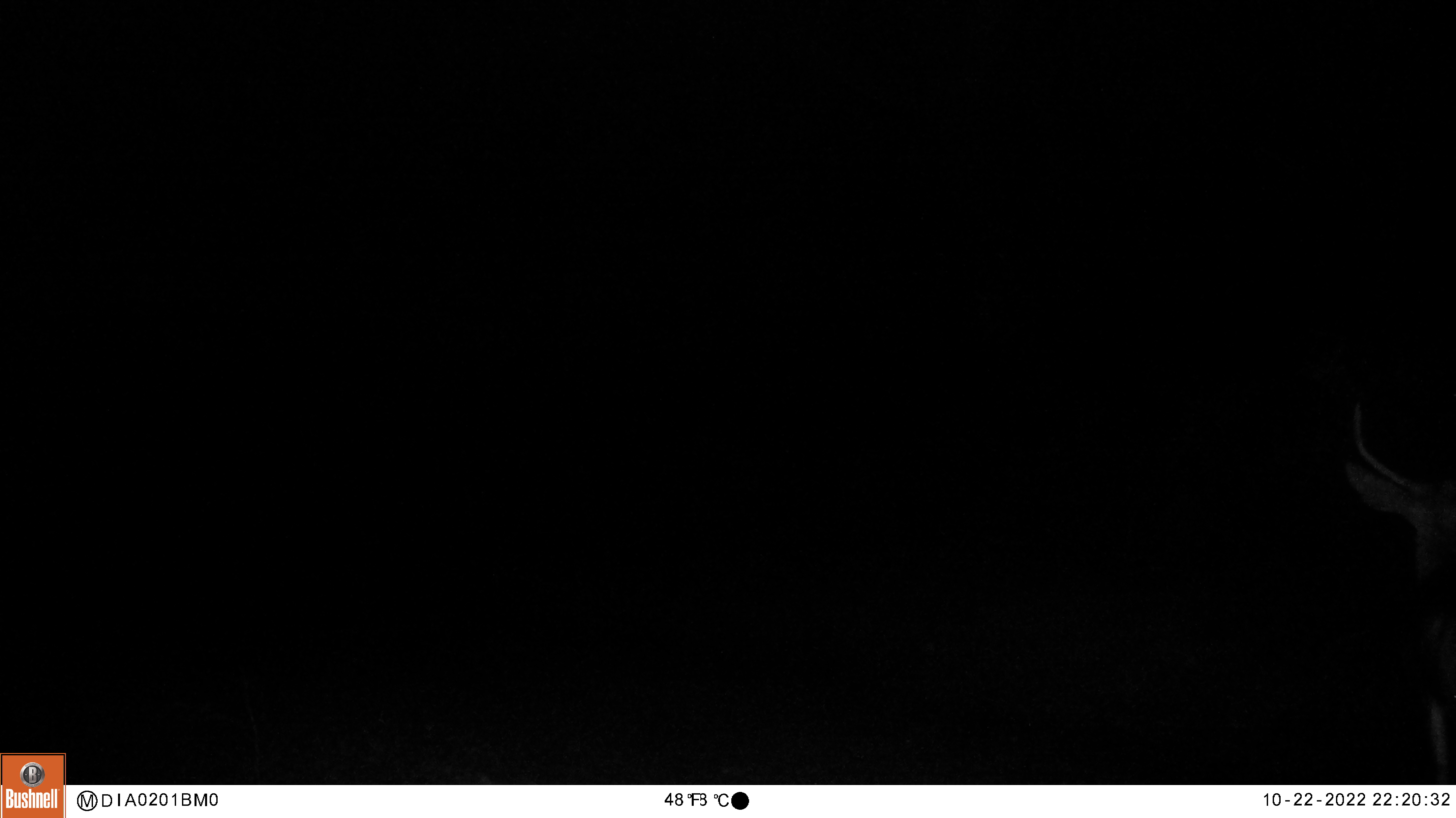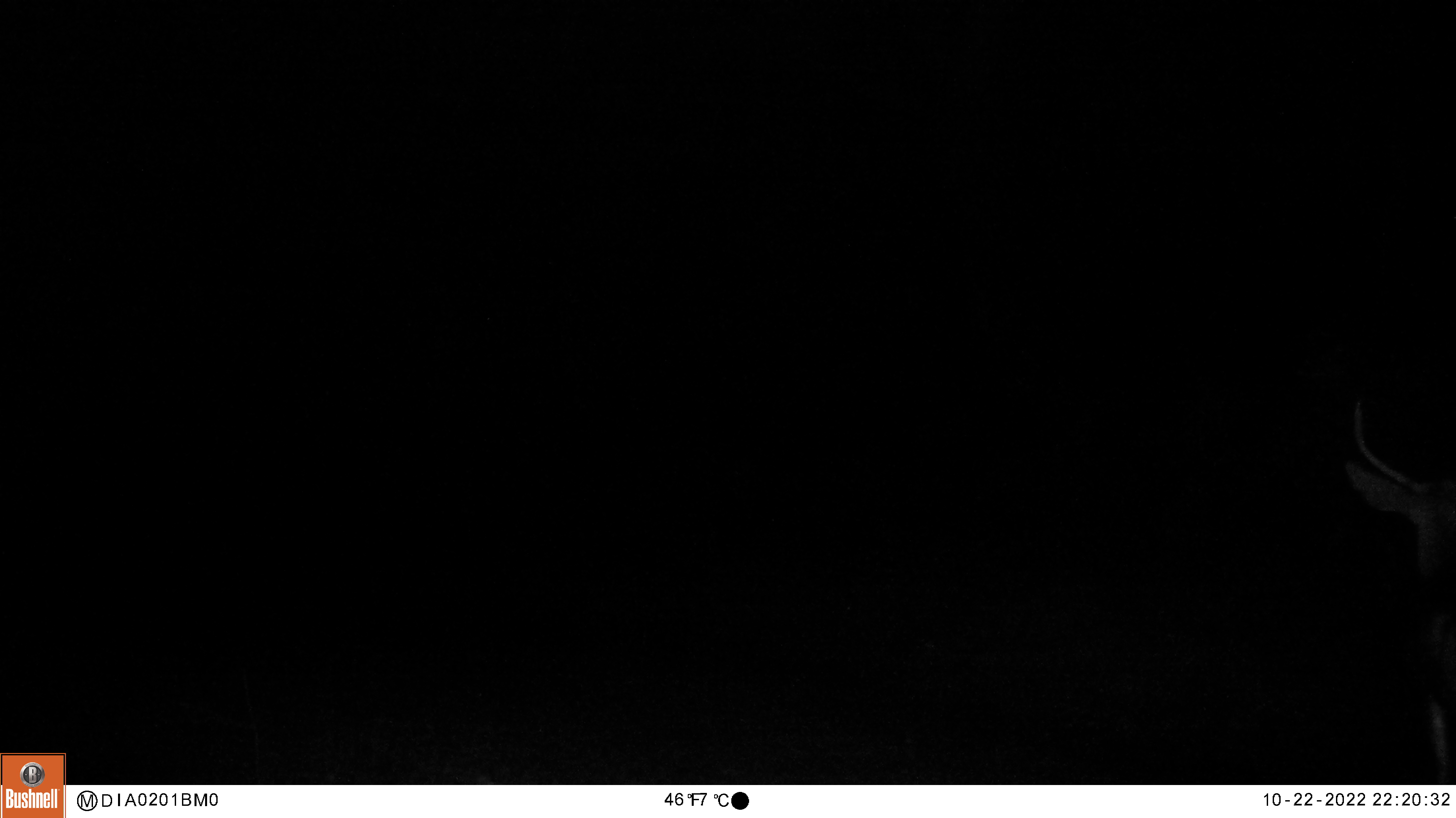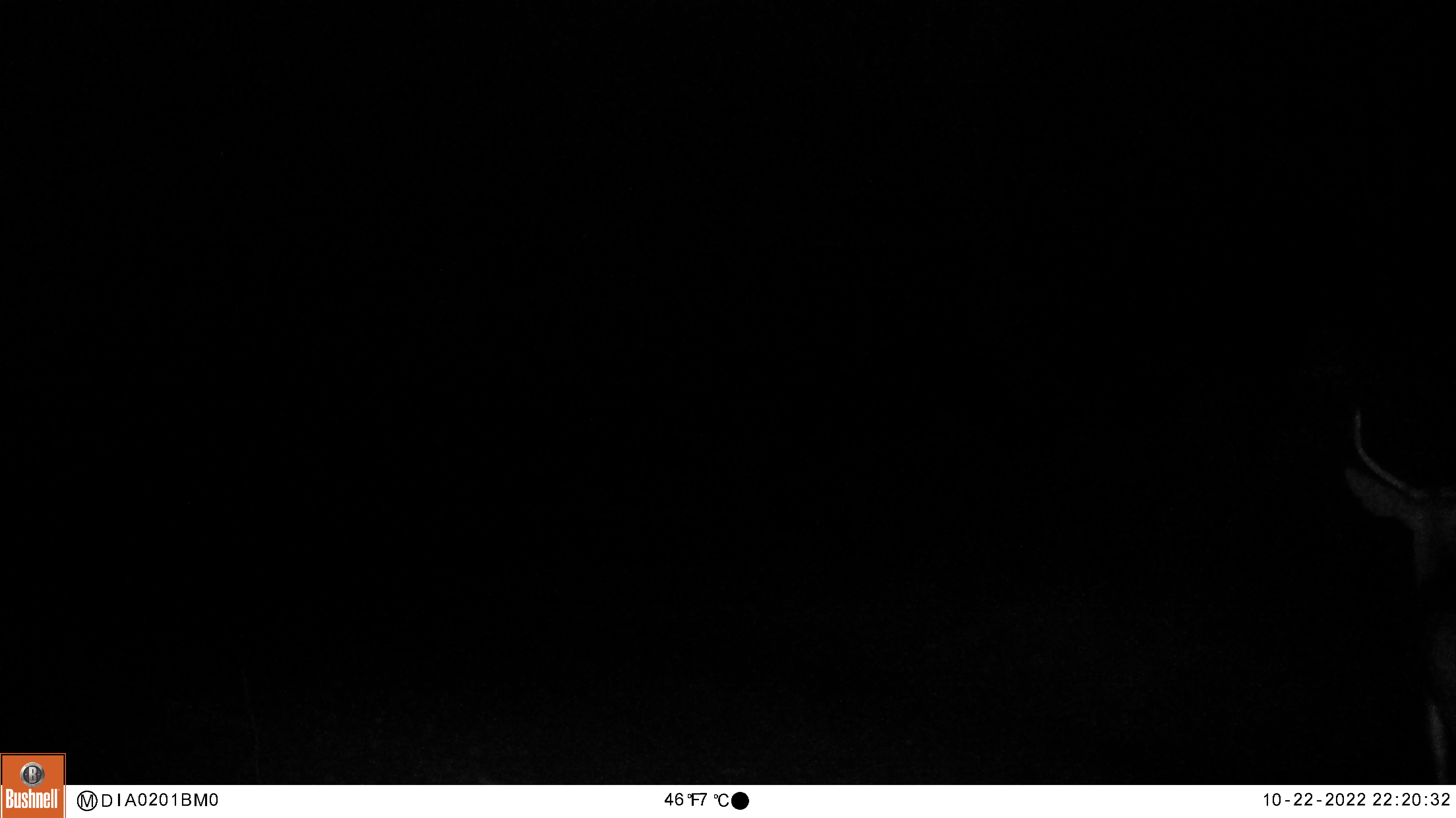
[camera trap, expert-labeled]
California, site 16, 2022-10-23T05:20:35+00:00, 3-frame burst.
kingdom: Animalia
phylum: Chordata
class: Mammalia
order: Artiodactyla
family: Cervidae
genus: Odocoileus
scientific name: Odocoileus hemionus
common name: mule deer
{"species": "mule deer (Odocoileus hemionus)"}